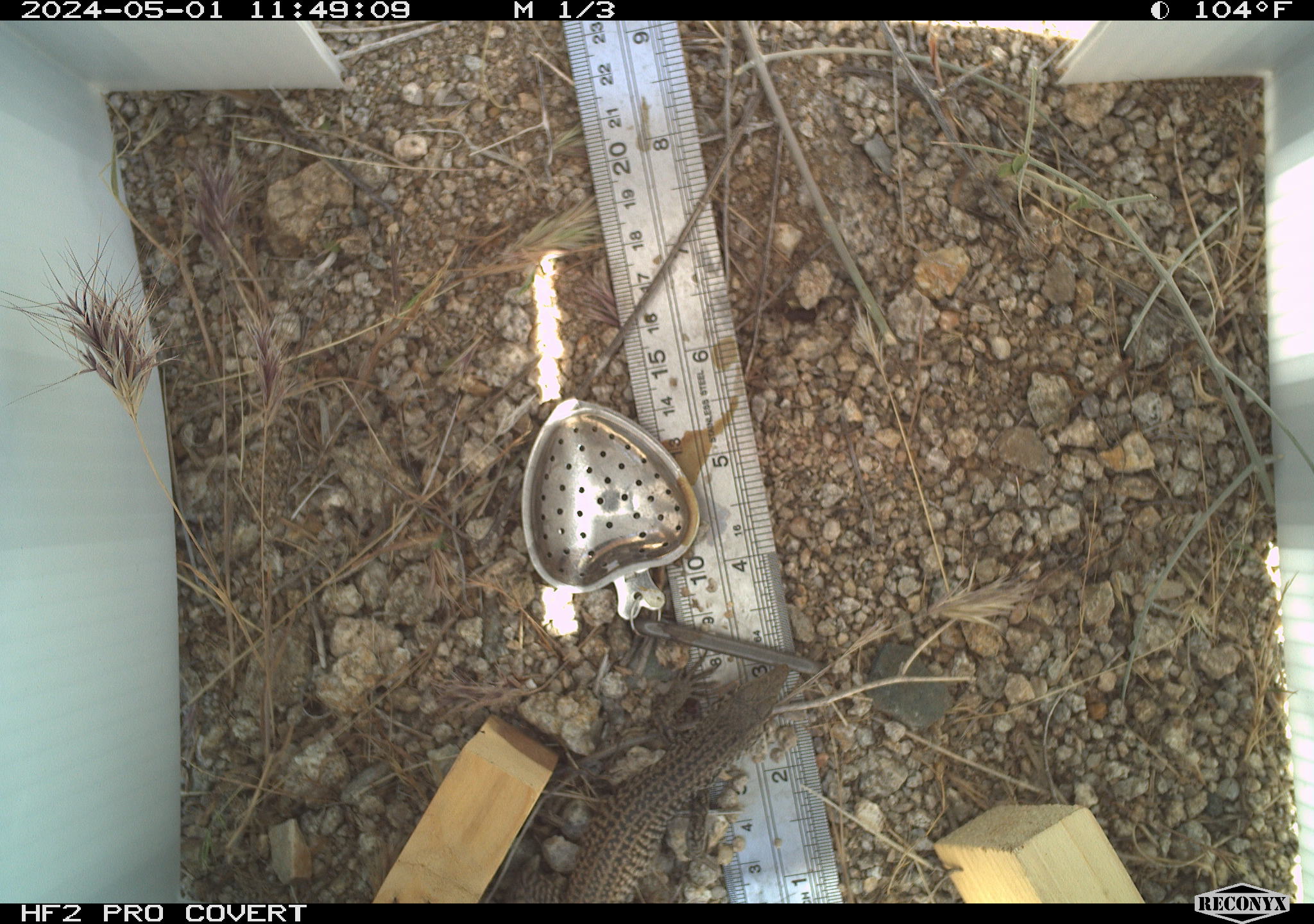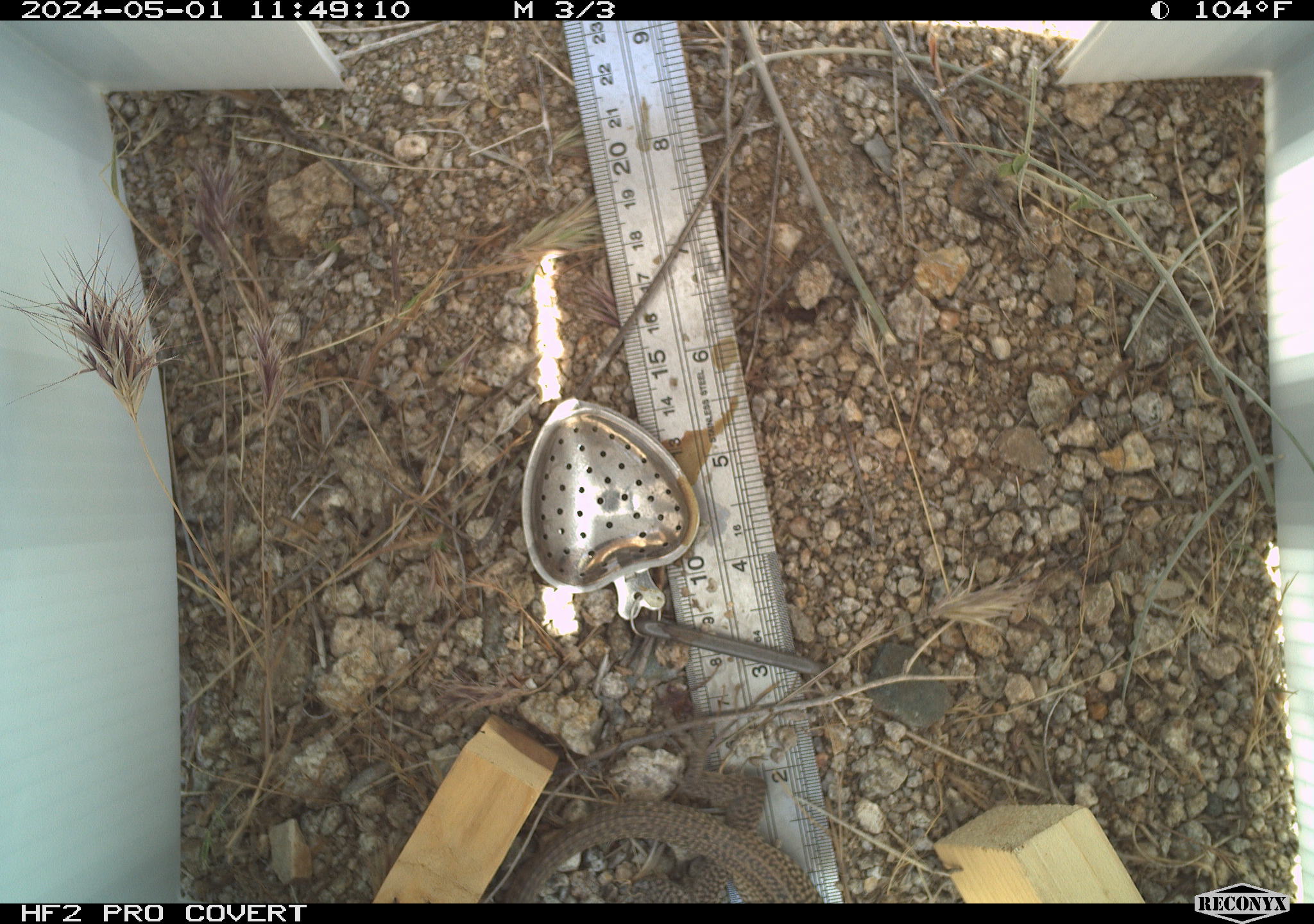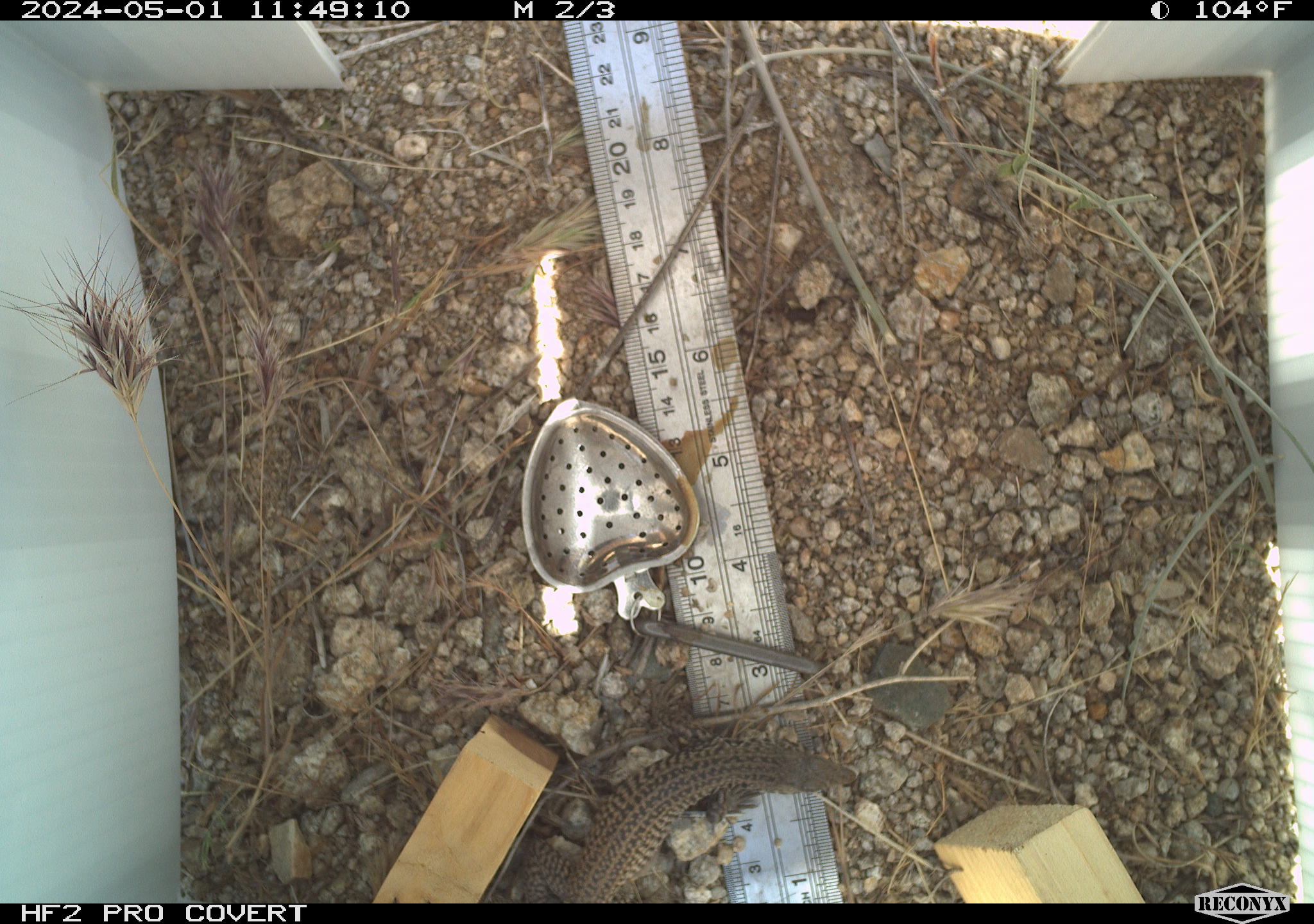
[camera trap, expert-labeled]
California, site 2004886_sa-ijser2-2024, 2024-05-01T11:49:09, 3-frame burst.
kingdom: Animalia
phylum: Chordata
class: Reptilia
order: Squamata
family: Teiidae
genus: Aspidoscelis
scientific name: Aspidoscelis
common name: whiptail lizards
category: aspidoscelis species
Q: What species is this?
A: Aspidoscelis species (whiptail lizards) (Aspidoscelis).